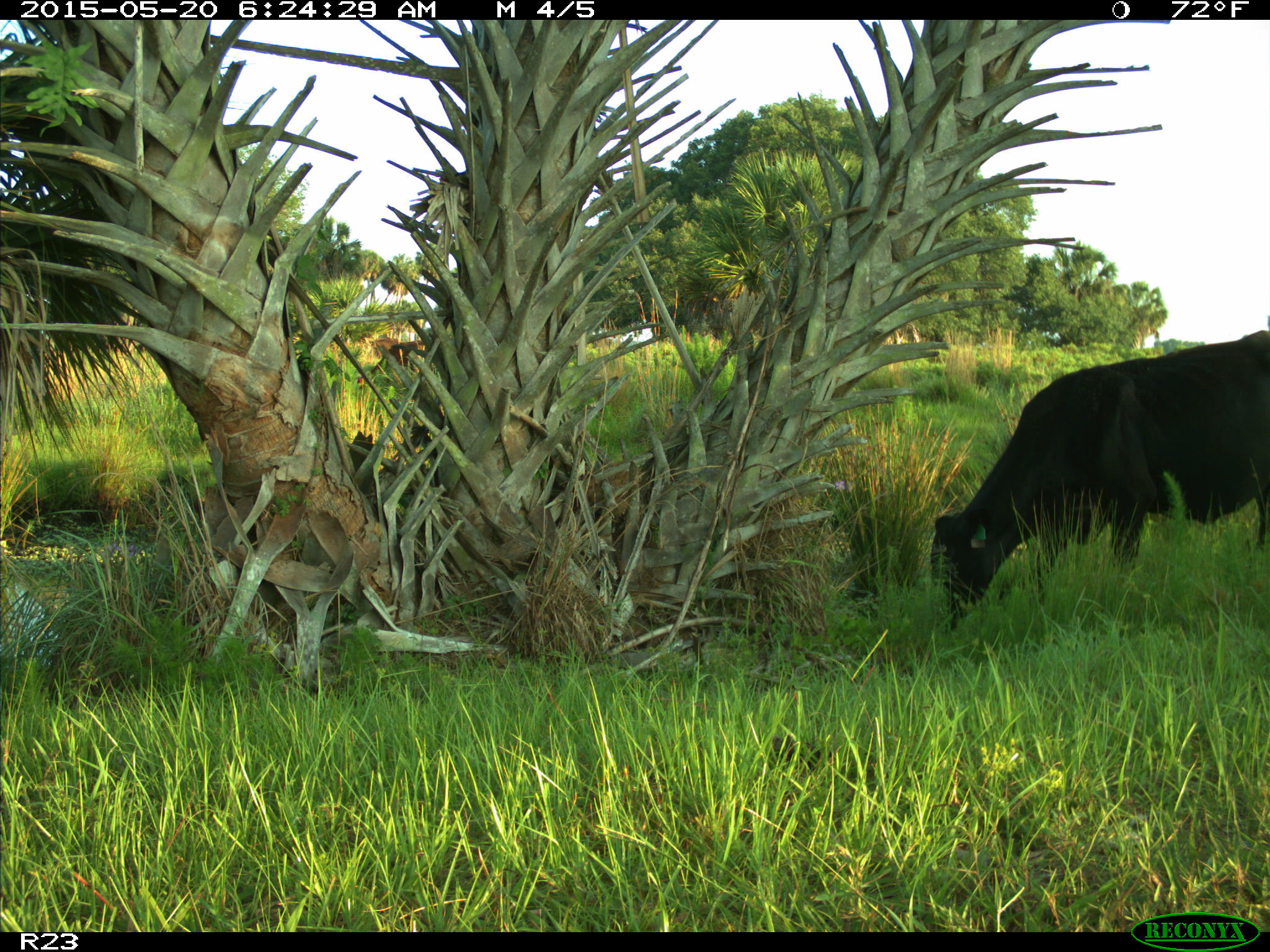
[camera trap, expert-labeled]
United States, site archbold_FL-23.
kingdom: Animalia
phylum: Chordata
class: Mammalia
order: Artiodactyla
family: Bovidae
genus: Bos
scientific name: Bos taurus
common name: domestic cow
Bos taurus (domestic cow).